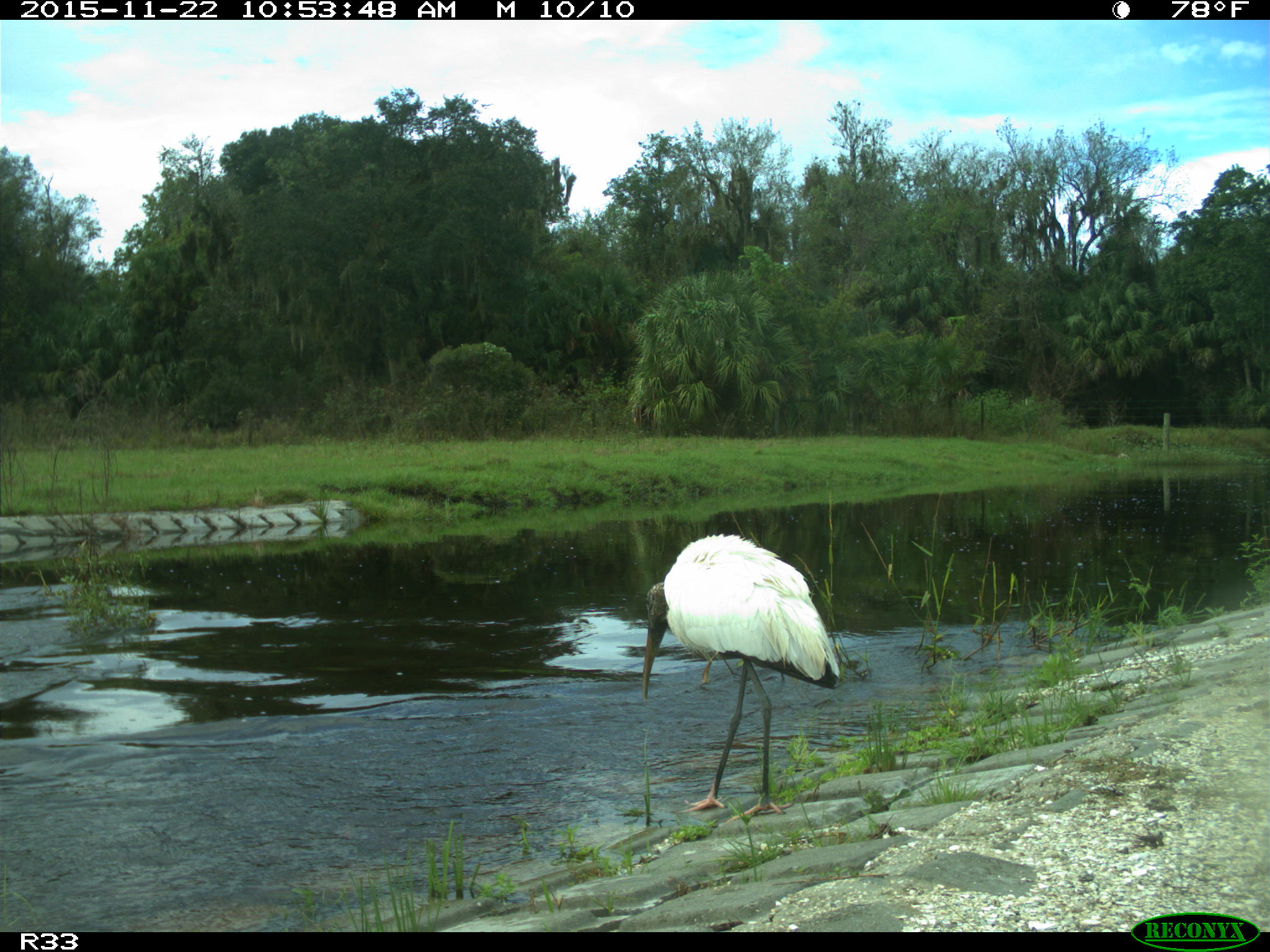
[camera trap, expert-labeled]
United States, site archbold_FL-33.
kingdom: Animalia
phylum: Chordata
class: Mammalia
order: Artiodactyla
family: Bovidae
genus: Bos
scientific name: Bos taurus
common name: domestic cow